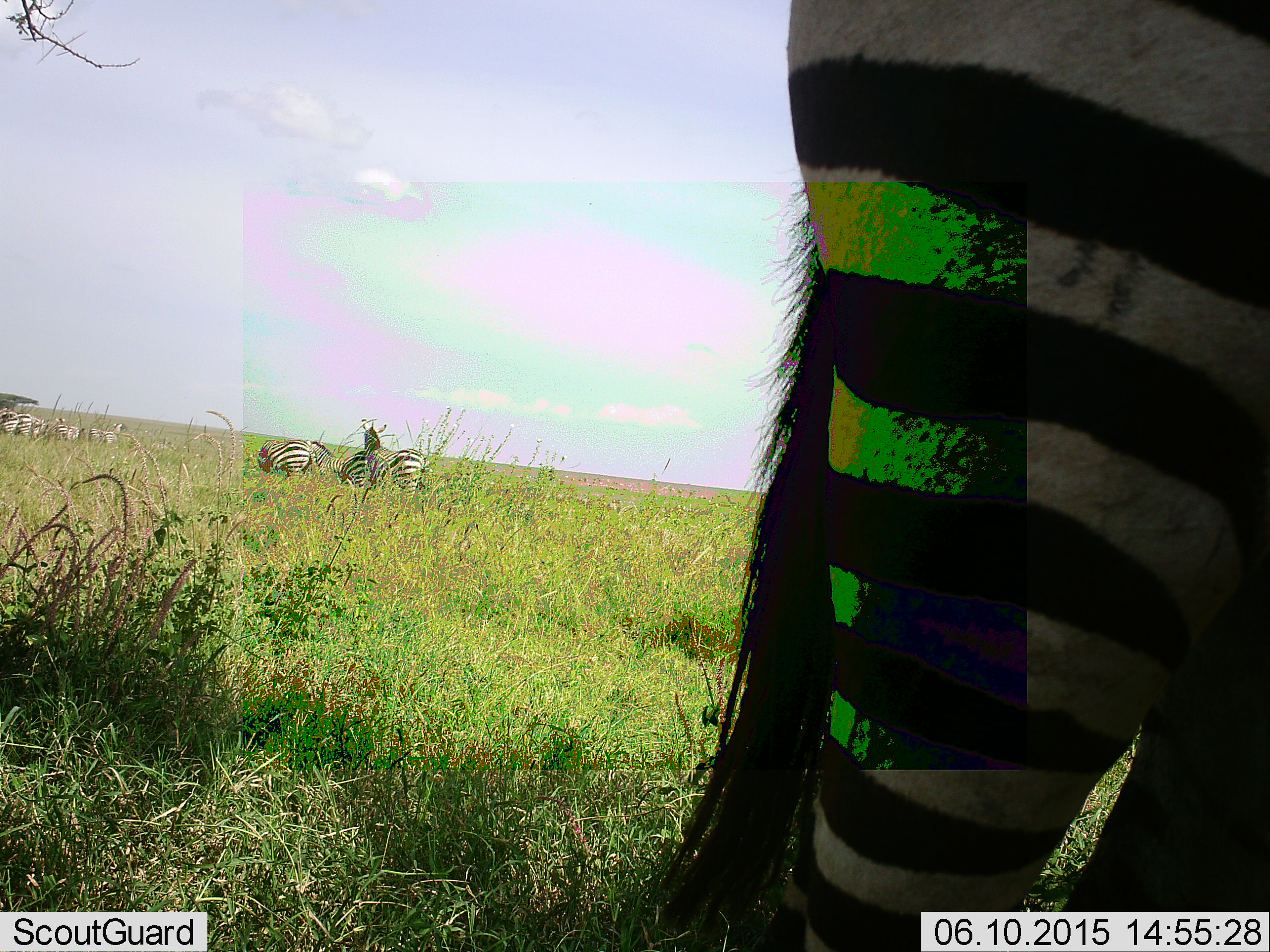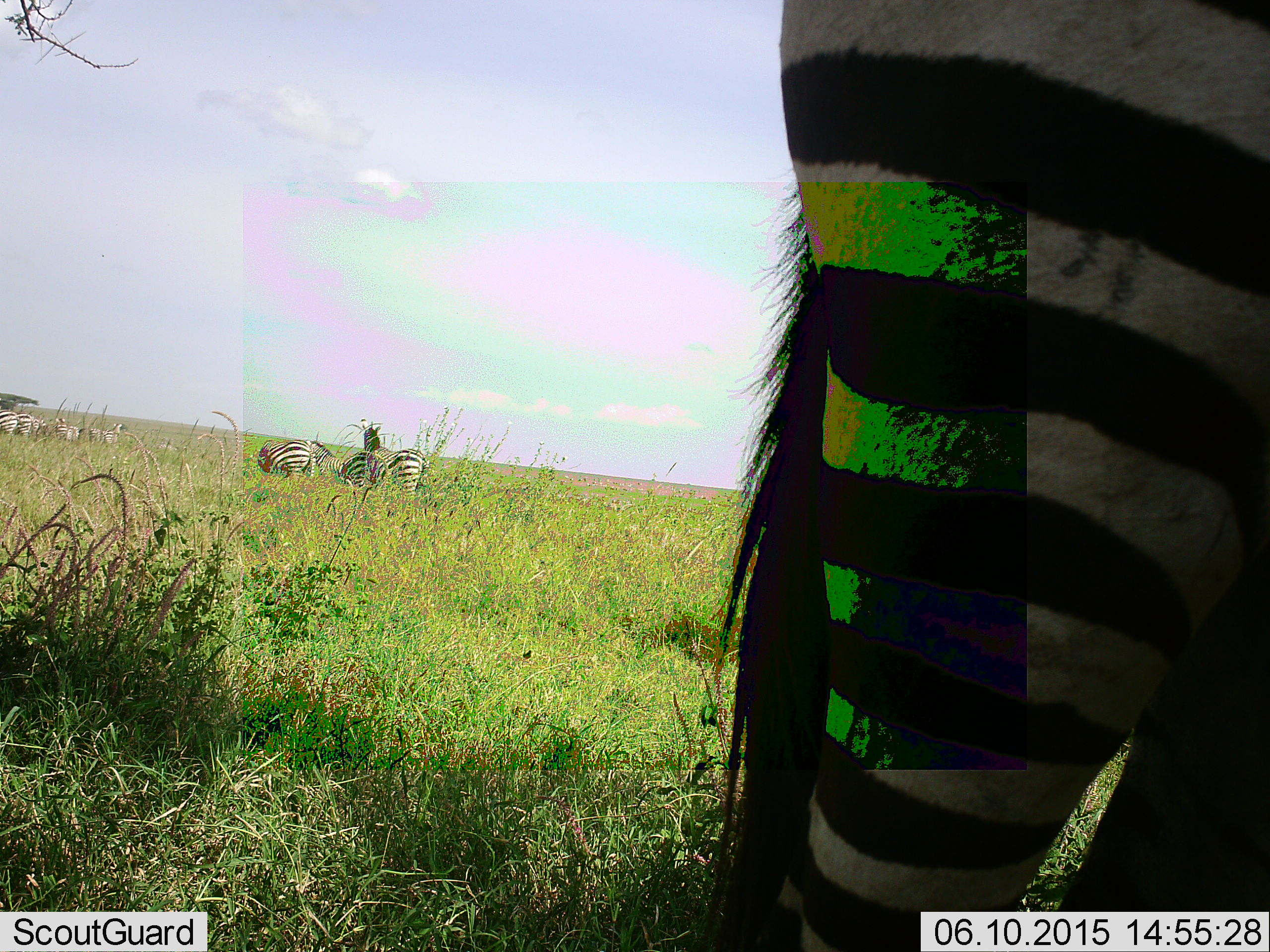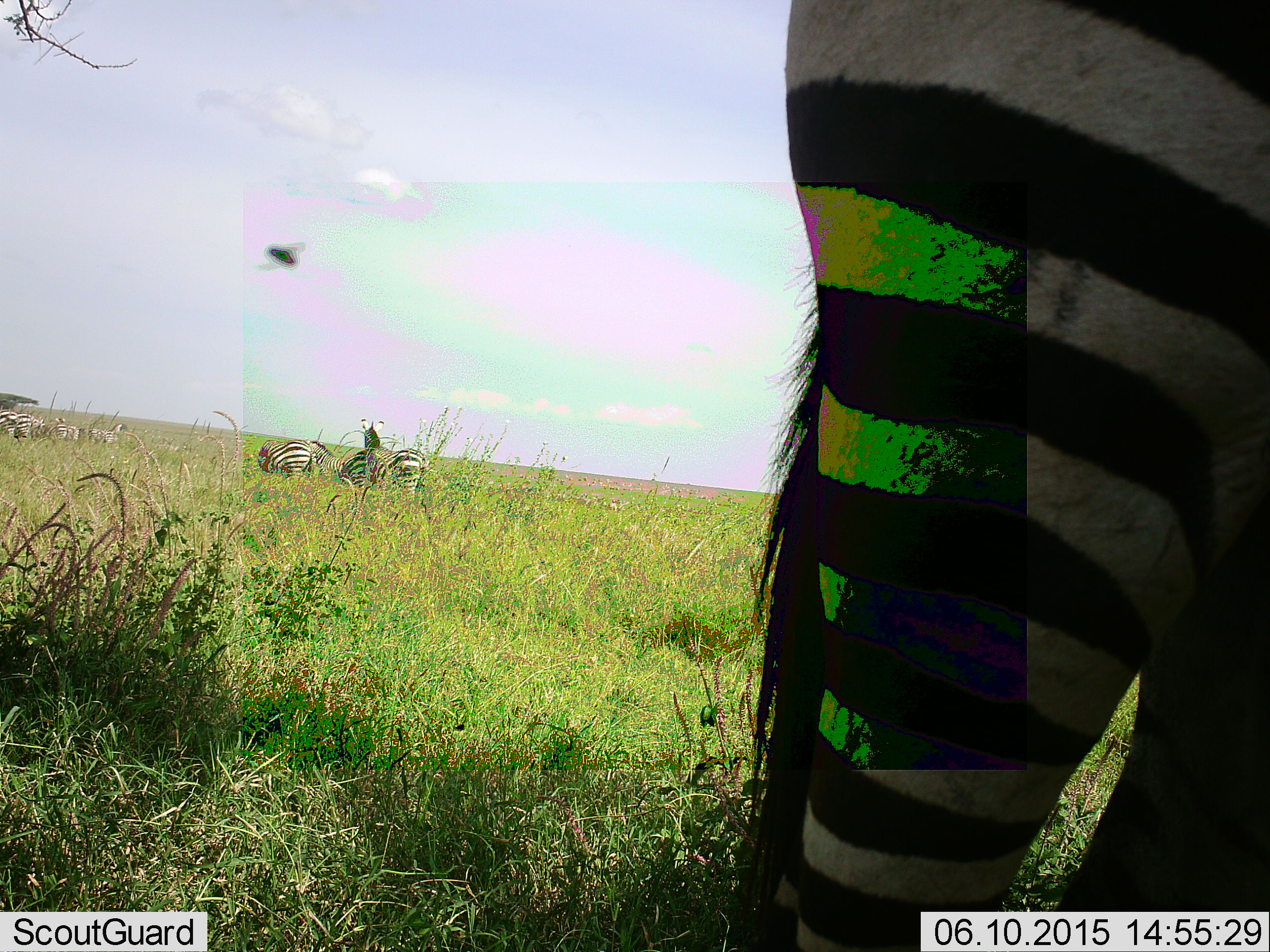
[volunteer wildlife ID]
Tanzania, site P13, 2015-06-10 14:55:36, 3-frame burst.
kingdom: Animalia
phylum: Chordata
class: Mammalia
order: Perissodactyla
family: Equidae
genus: Equus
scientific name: Equus quagga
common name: plains zebra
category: zebra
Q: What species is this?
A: Zebra (plains zebra) (Equus quagga).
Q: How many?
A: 10.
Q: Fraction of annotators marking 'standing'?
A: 91%.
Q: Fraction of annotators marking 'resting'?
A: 0%.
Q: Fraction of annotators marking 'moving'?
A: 9%.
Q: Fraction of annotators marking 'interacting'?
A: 0%.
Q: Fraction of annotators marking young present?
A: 0%.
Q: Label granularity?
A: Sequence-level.